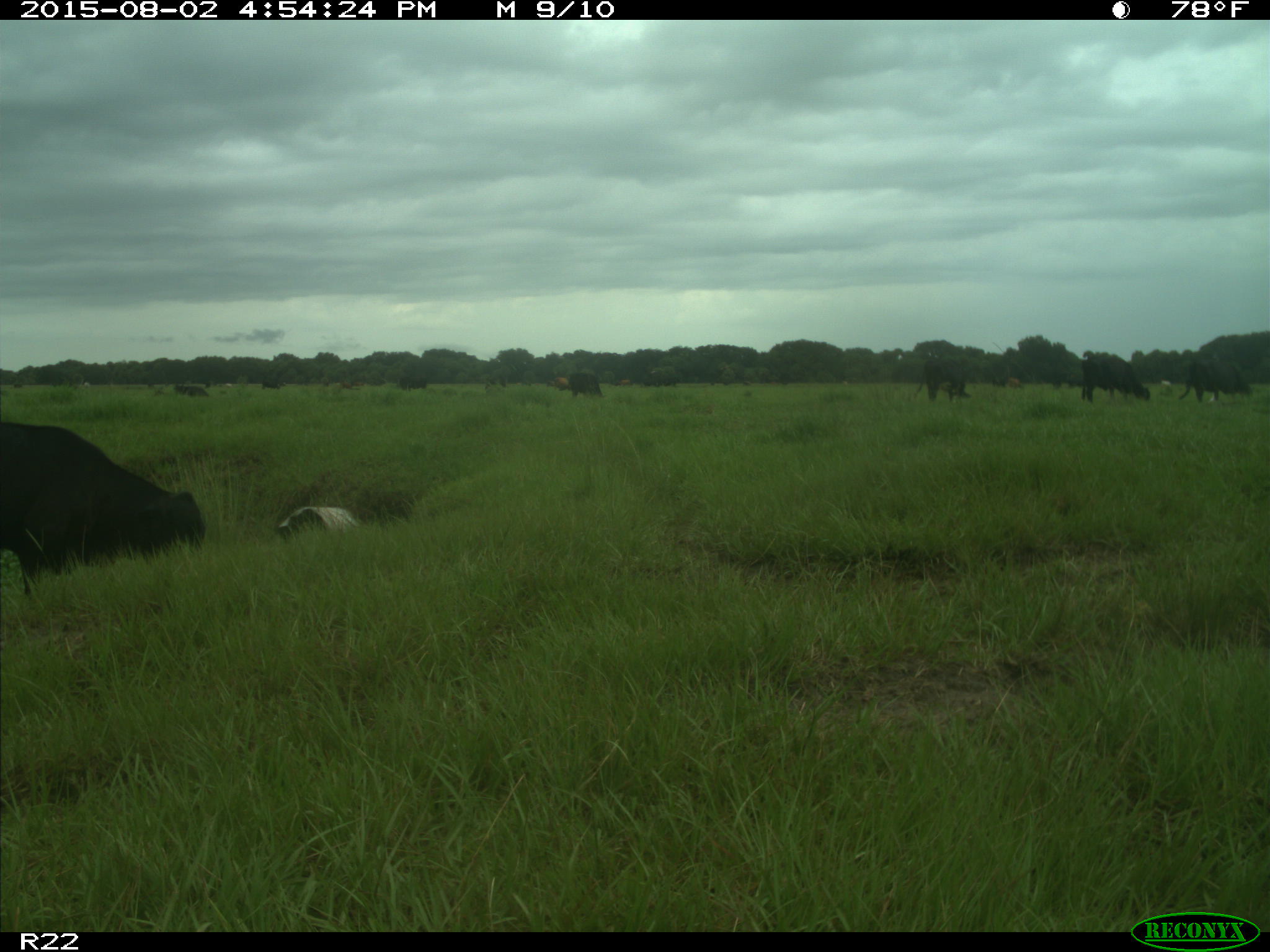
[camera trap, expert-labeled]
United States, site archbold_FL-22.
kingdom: Animalia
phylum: Chordata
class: Mammalia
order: Artiodactyla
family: Bovidae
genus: Bos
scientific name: Bos taurus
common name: domestic cow